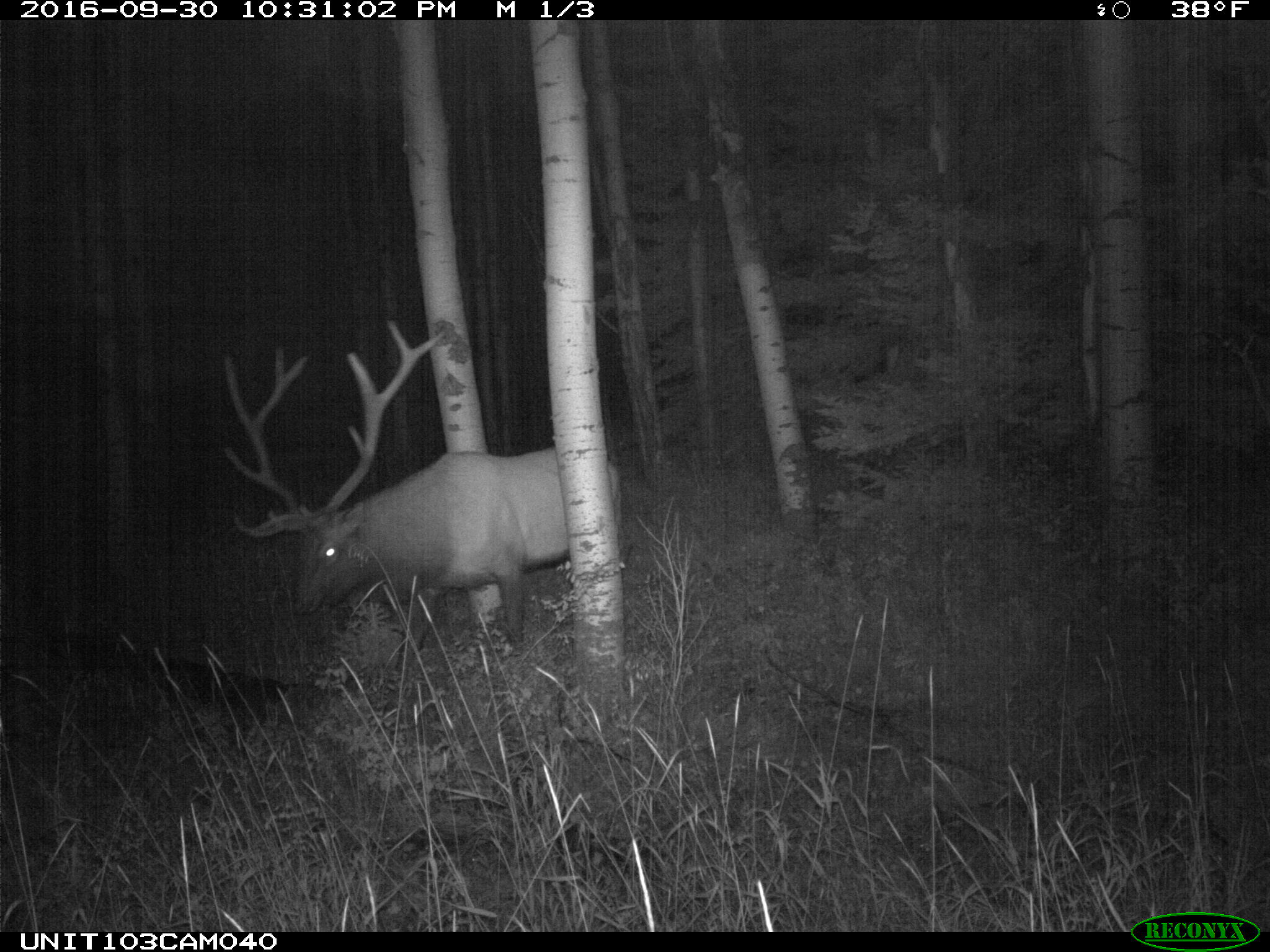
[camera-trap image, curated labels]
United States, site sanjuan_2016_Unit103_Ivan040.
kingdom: Animalia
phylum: Chordata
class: Mammalia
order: Artiodactyla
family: Cervidae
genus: Cervus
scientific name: Cervus elaphus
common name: red deer